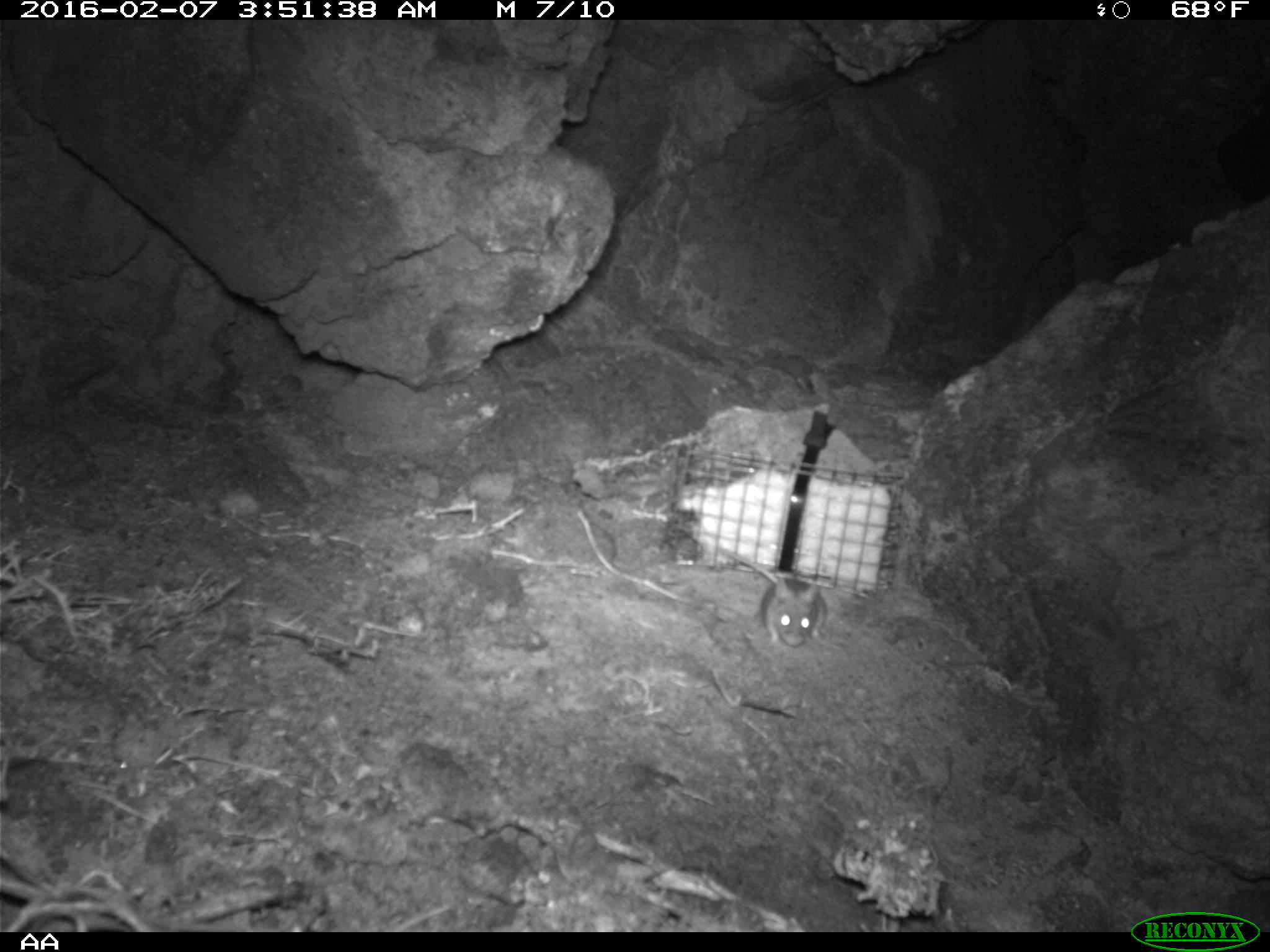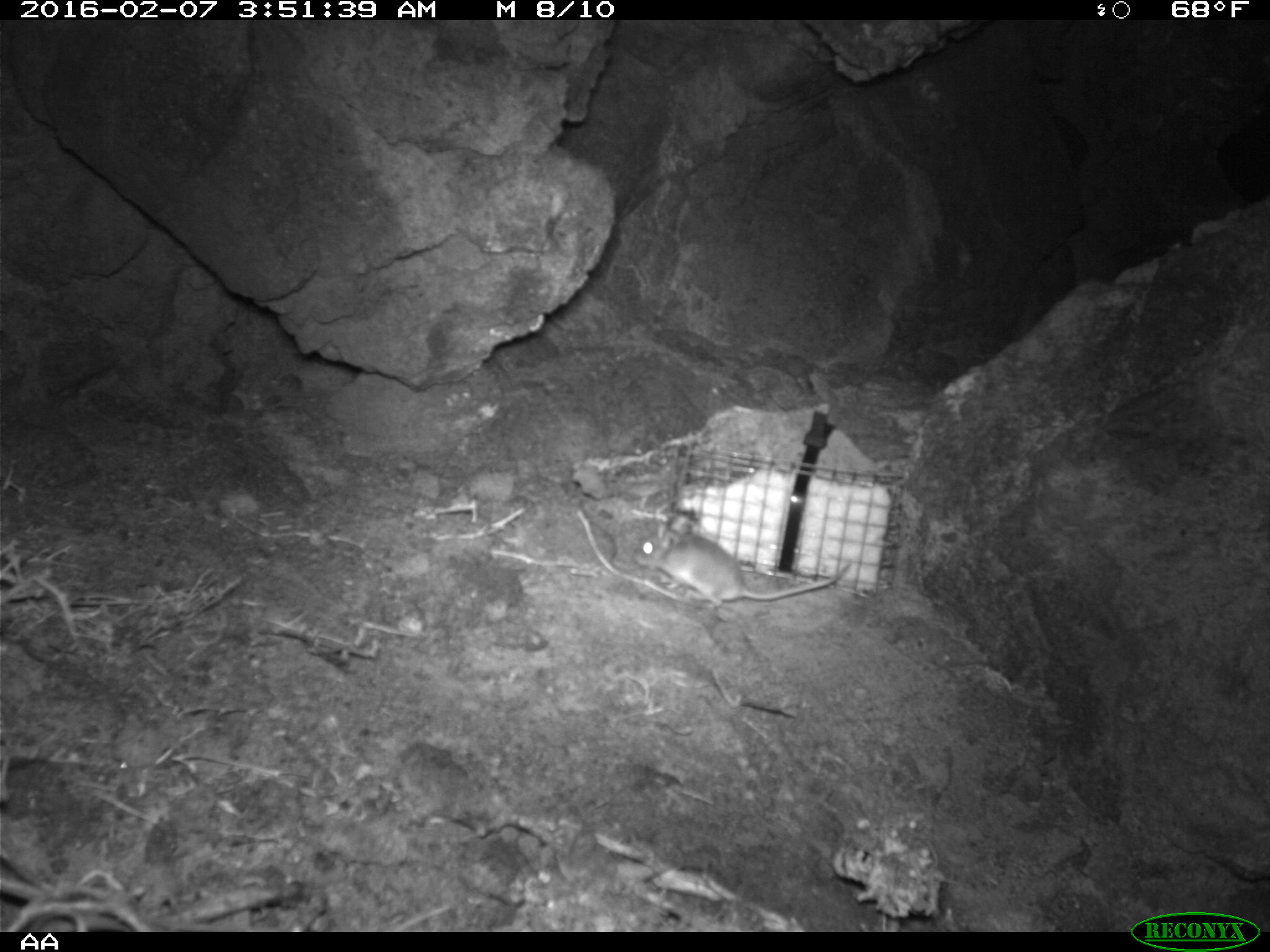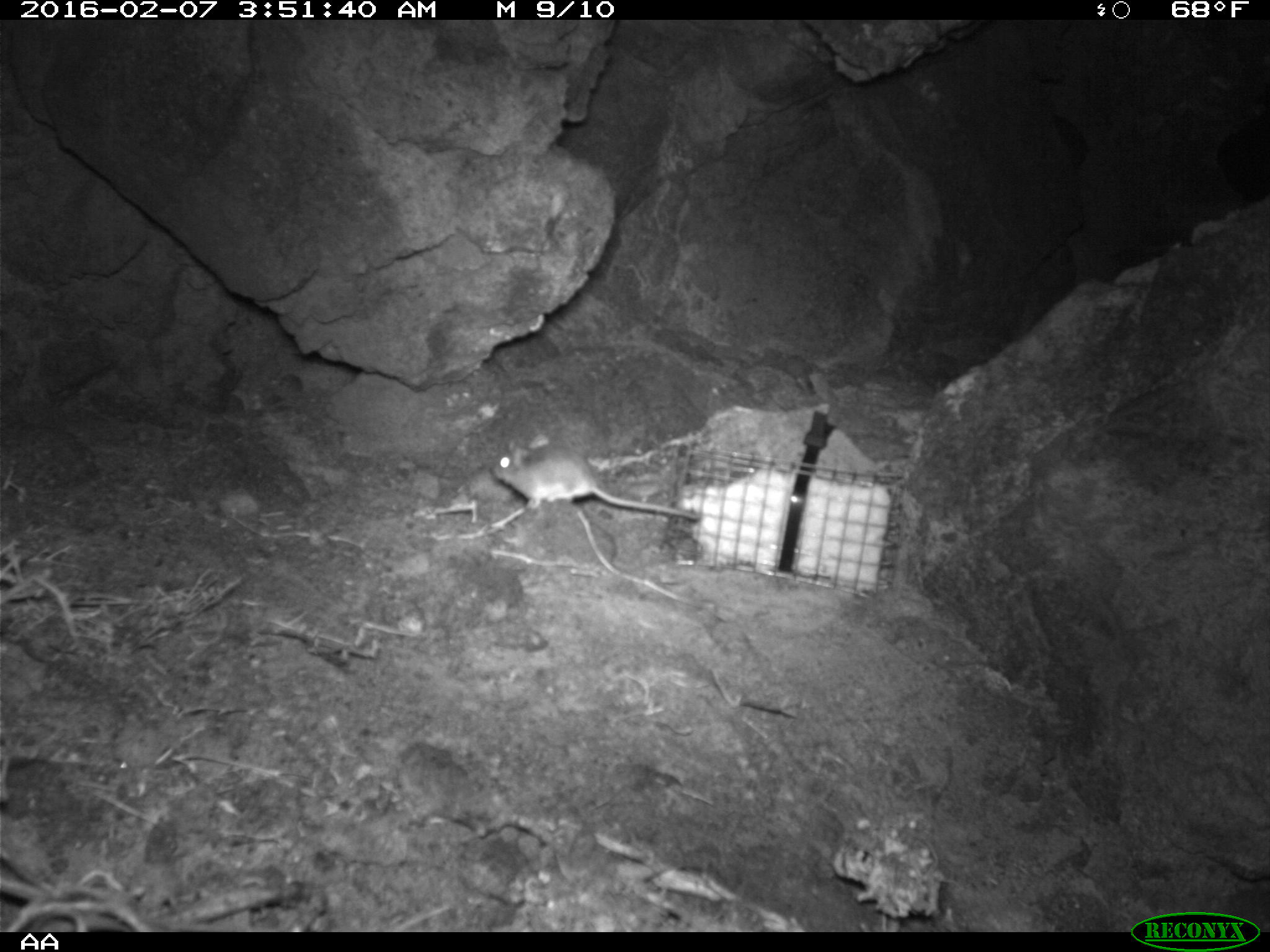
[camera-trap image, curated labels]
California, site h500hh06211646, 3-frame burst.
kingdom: Animalia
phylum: Chordata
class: Mammalia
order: Rodentia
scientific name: Rodentia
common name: rodent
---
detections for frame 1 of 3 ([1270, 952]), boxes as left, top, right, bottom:
rodent: 716, 547, 826, 648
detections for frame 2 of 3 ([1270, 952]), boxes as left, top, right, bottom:
rodent: 633, 516, 851, 606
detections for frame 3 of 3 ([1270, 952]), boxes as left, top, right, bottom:
rodent: 489, 432, 703, 522